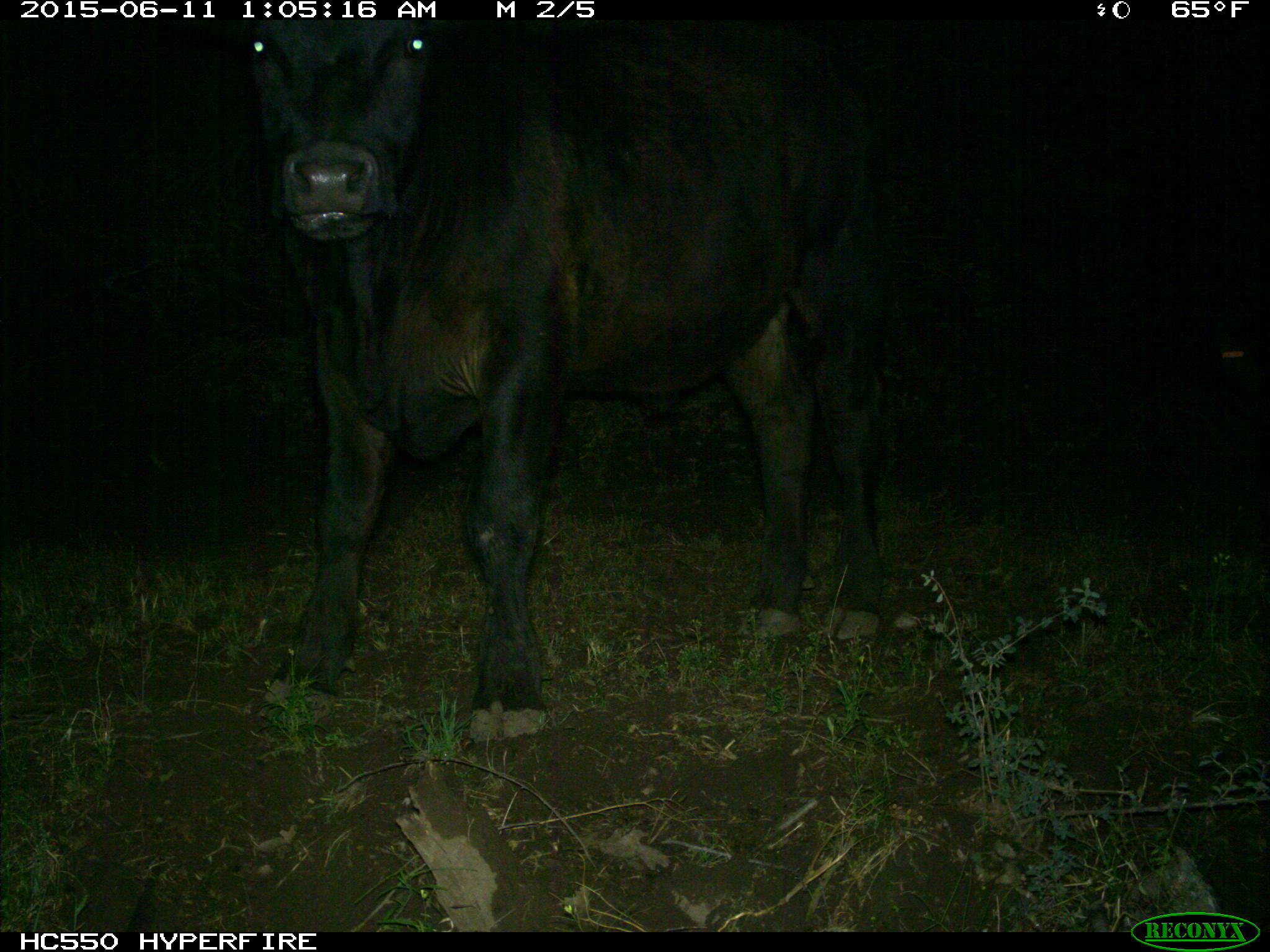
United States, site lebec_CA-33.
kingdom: Animalia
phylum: Chordata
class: Mammalia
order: Artiodactyla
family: Bovidae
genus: Bos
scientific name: Bos taurus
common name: domestic cow